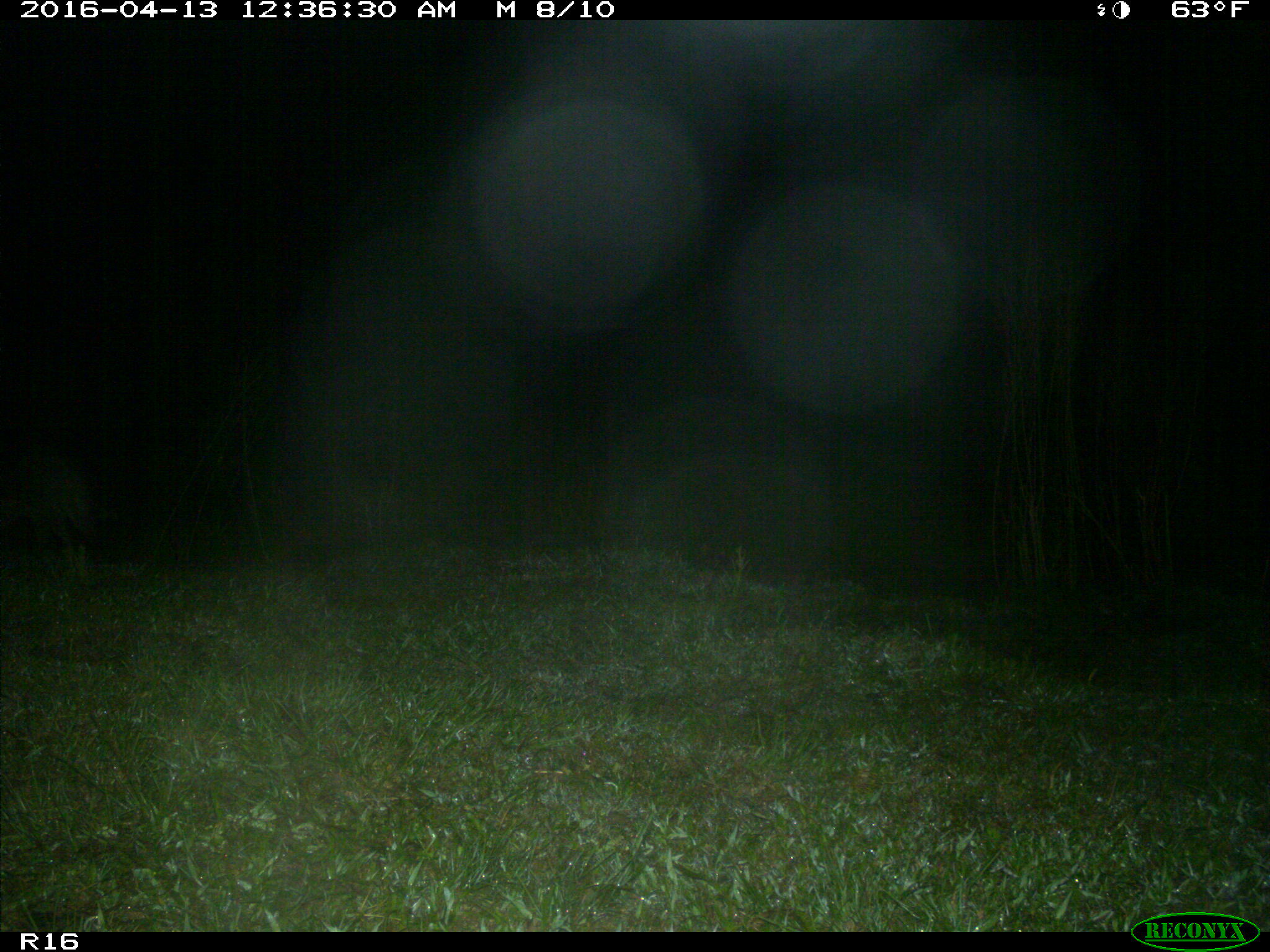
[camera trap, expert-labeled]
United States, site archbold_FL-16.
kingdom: Animalia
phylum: Chordata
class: Mammalia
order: Carnivora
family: Procyonidae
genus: Procyon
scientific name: Procyon lotor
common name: common raccoon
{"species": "Procyon lotor (common raccoon)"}